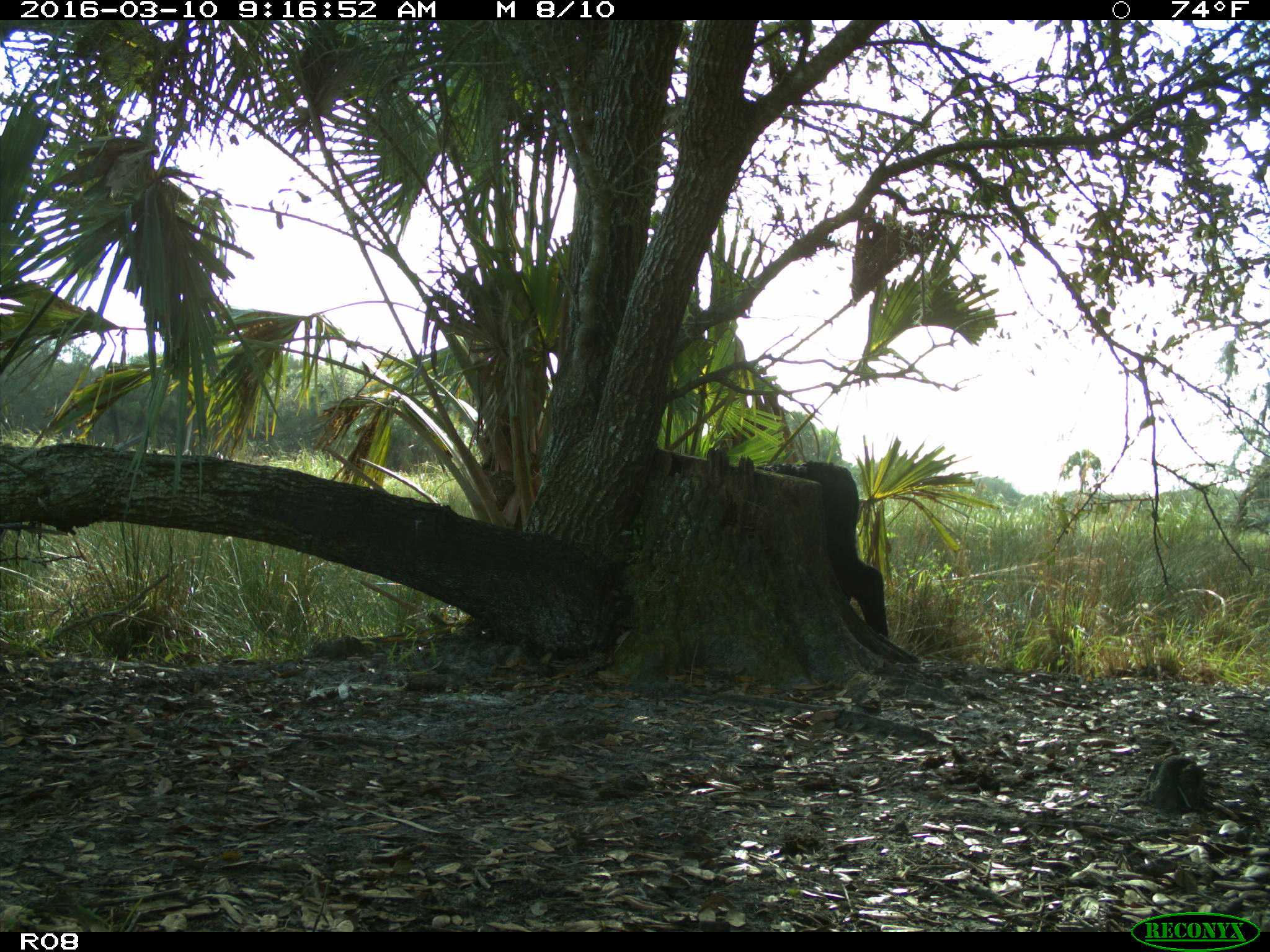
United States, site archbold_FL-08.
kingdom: Animalia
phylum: Chordata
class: Mammalia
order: Artiodactyla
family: Bovidae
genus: Bos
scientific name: Bos taurus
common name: domestic cow